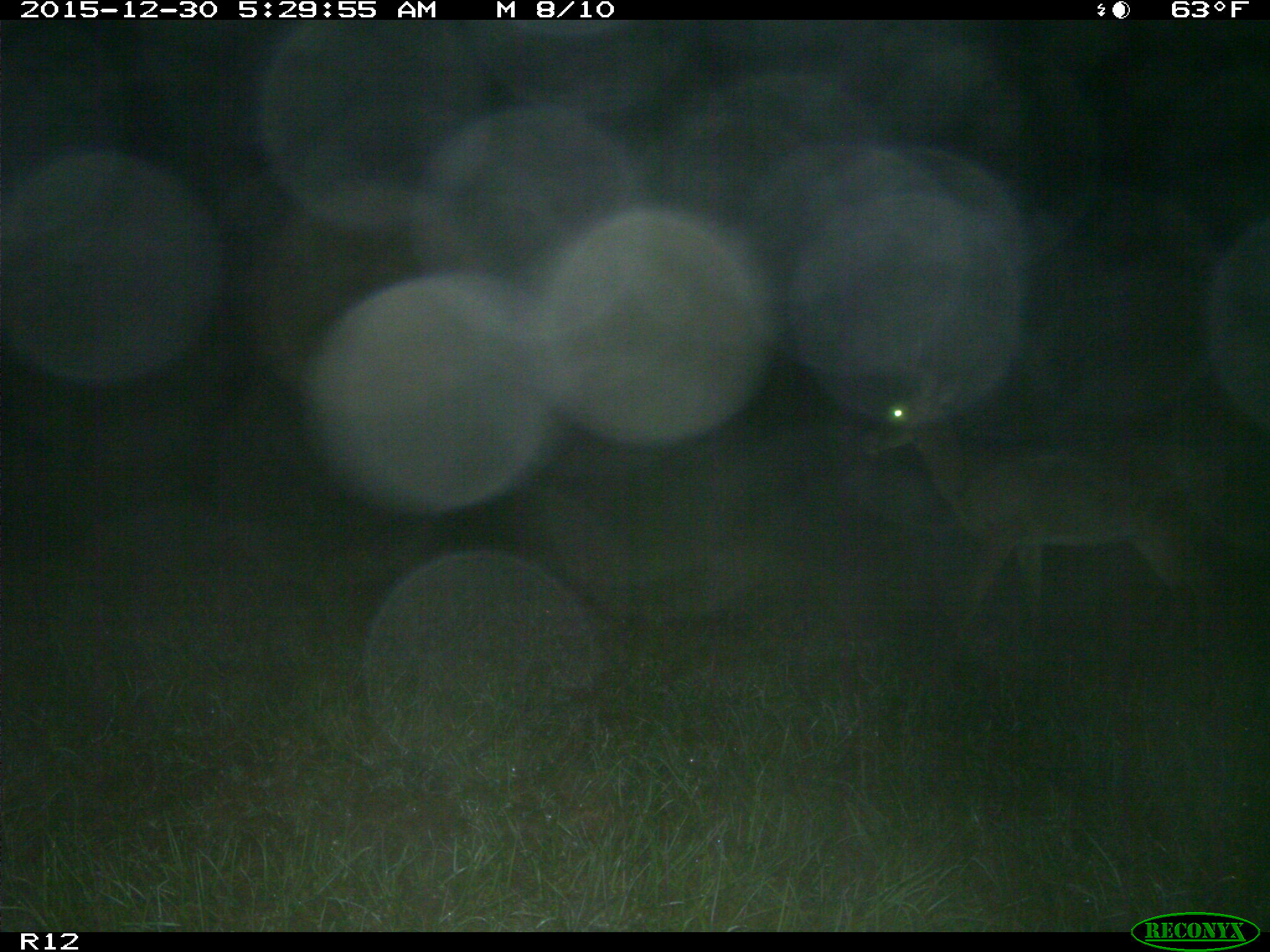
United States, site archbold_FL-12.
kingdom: Animalia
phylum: Chordata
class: Mammalia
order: Artiodactyla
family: Cervidae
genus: Odocoileus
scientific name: Odocoileus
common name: deer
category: unidentified deer